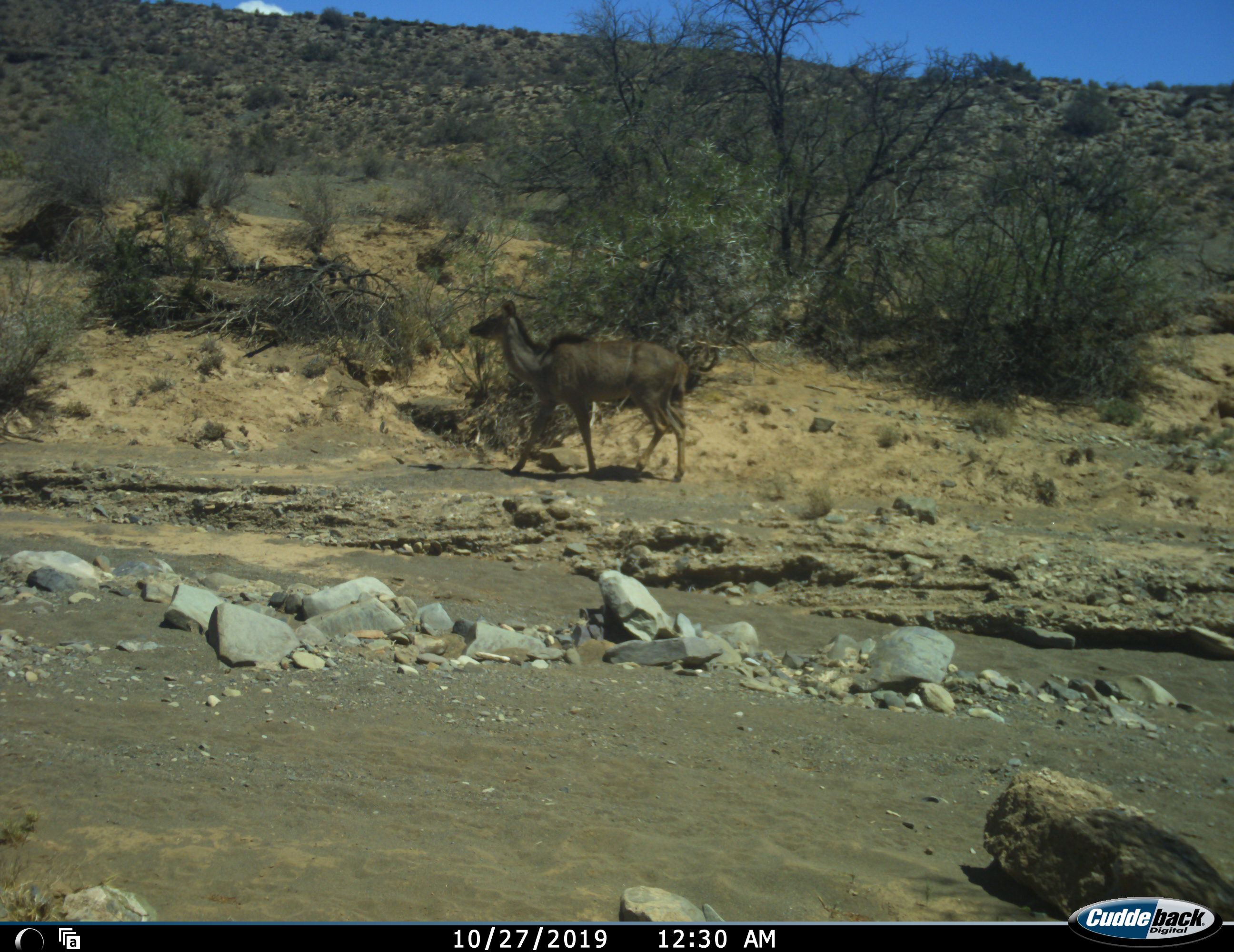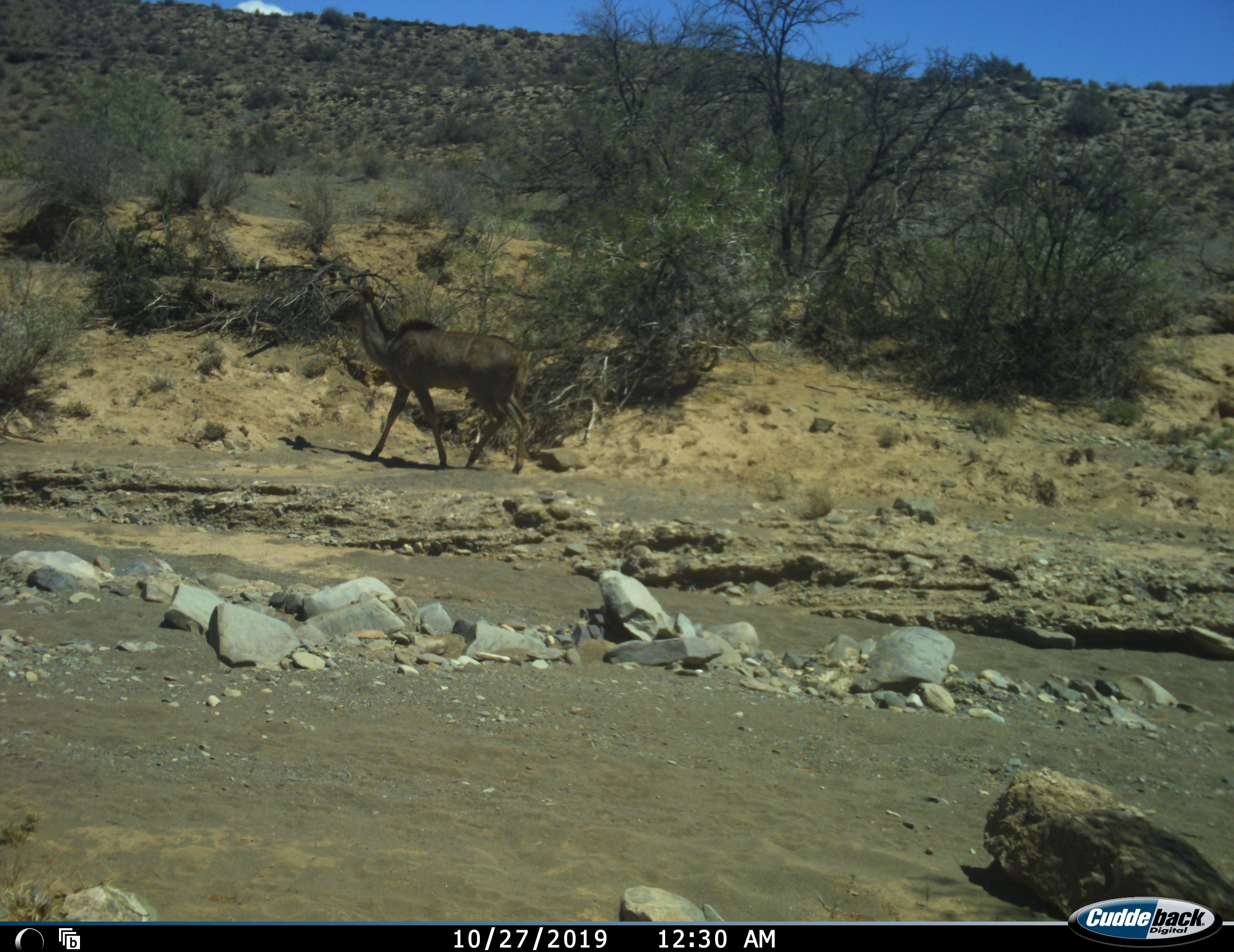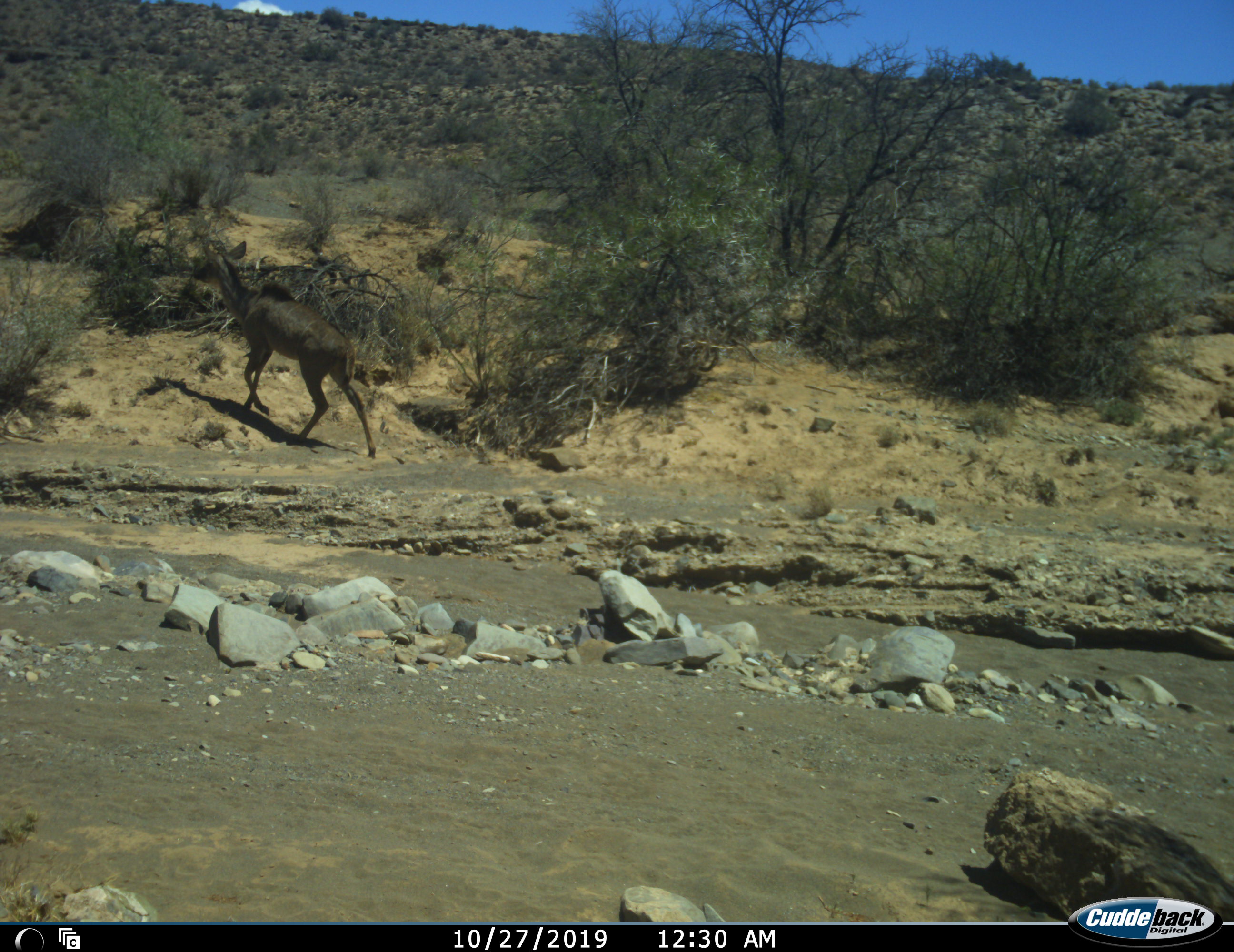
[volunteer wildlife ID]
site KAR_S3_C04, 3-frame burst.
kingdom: Animalia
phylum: Chordata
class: Mammalia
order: Artiodactyla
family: Bovidae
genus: Tragelaphus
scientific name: Tragelaphus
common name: kudu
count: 1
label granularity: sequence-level